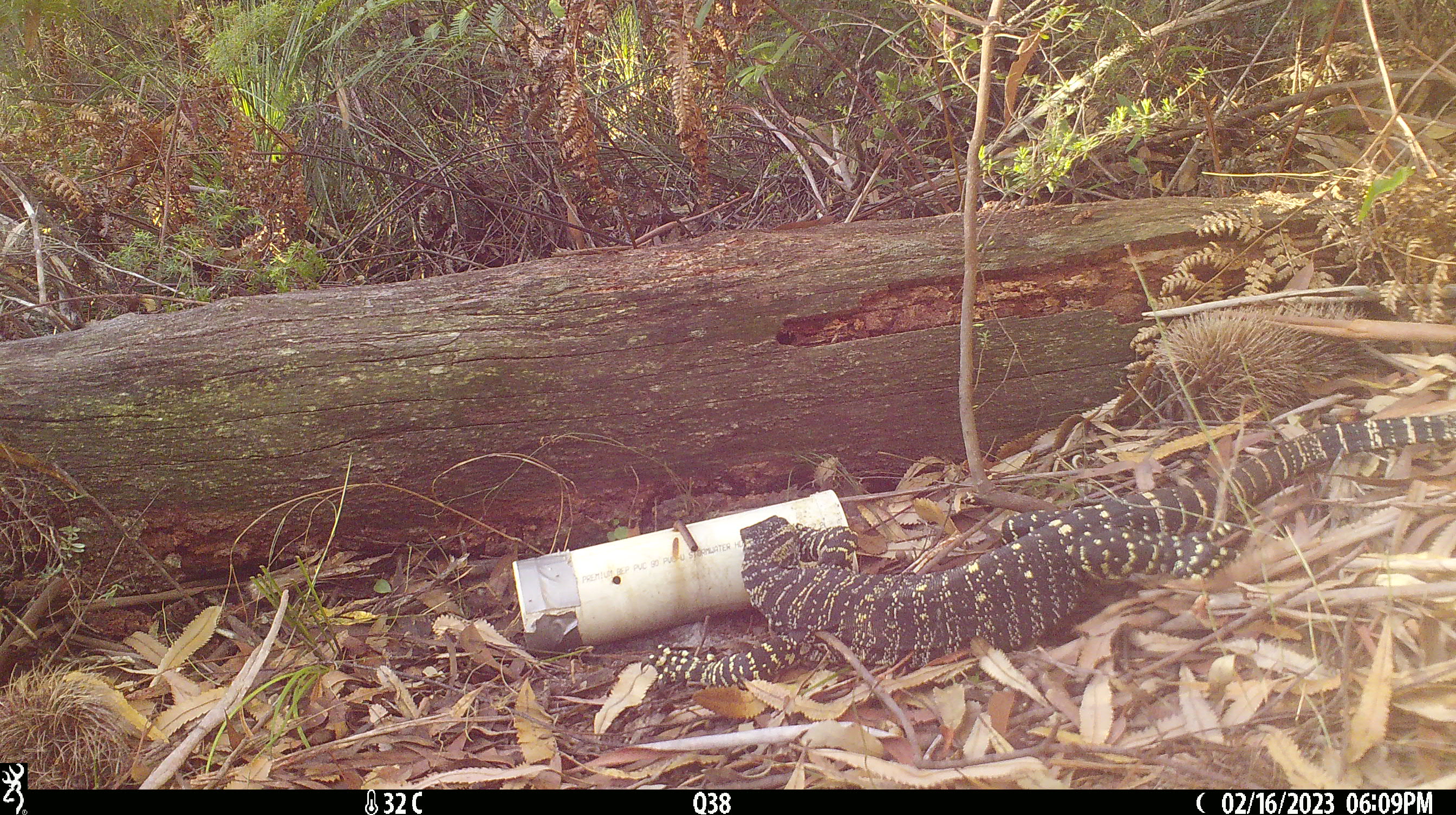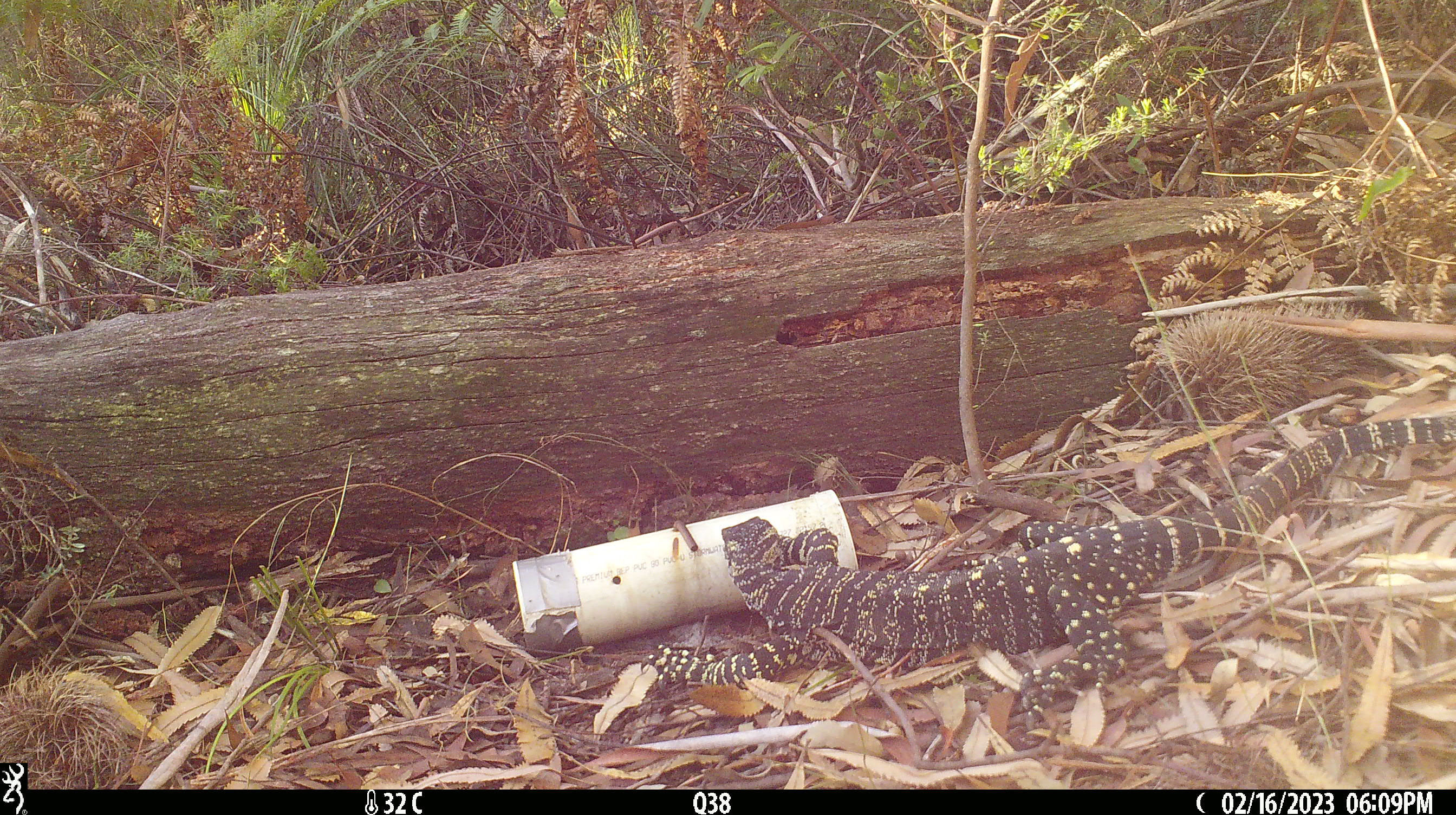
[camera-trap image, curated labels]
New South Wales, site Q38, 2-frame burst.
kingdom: Animalia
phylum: Chordata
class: Reptilia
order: Squamata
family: Varanidae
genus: Varanus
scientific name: Varanus varius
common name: lace monitor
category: goanna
Goanna (lace monitor) (Varanus varius).